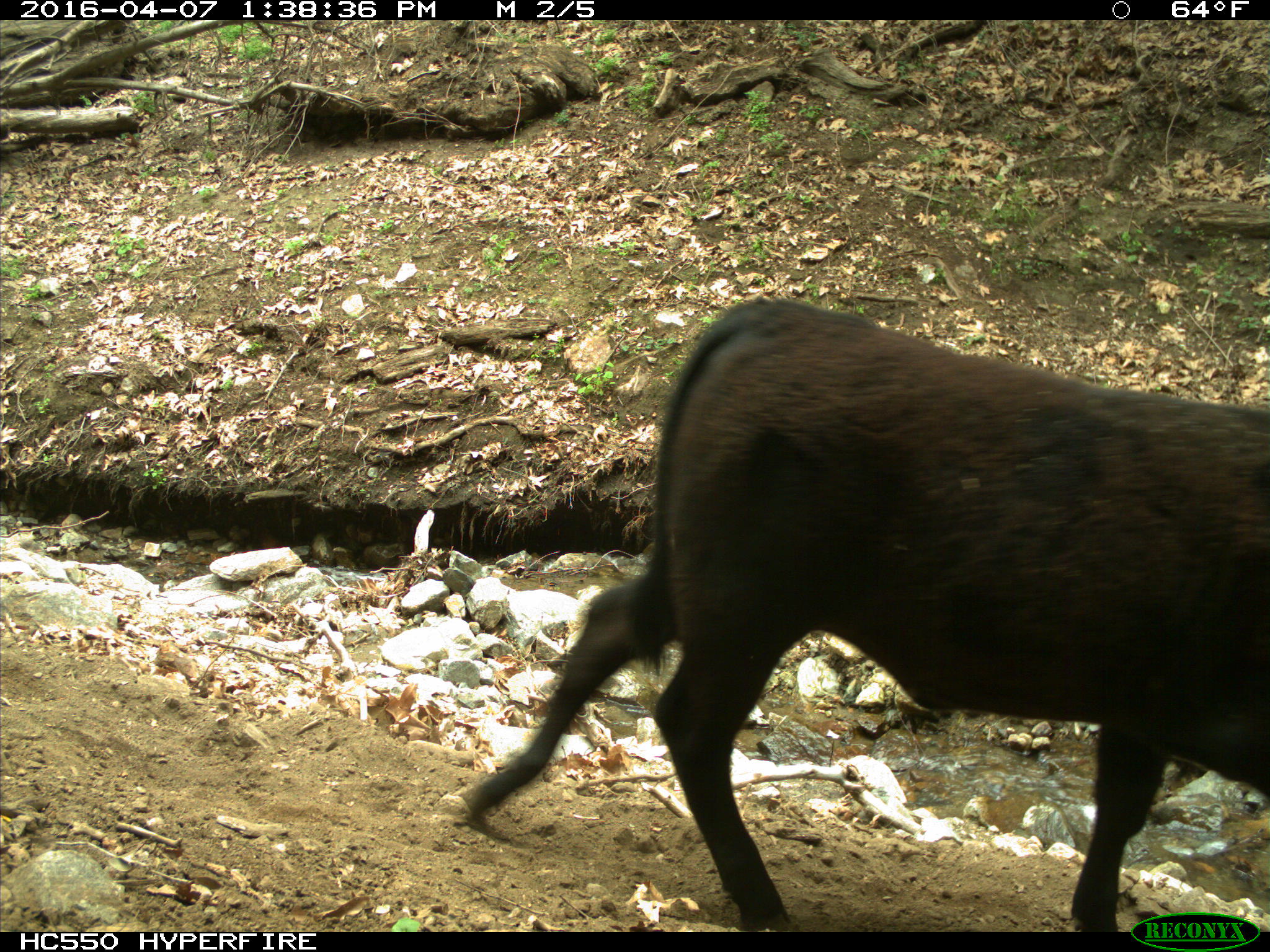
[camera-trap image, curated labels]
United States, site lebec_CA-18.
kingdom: Animalia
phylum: Chordata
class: Mammalia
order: Artiodactyla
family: Bovidae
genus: Bos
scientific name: Bos taurus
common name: domestic cow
Bos taurus (domestic cow).